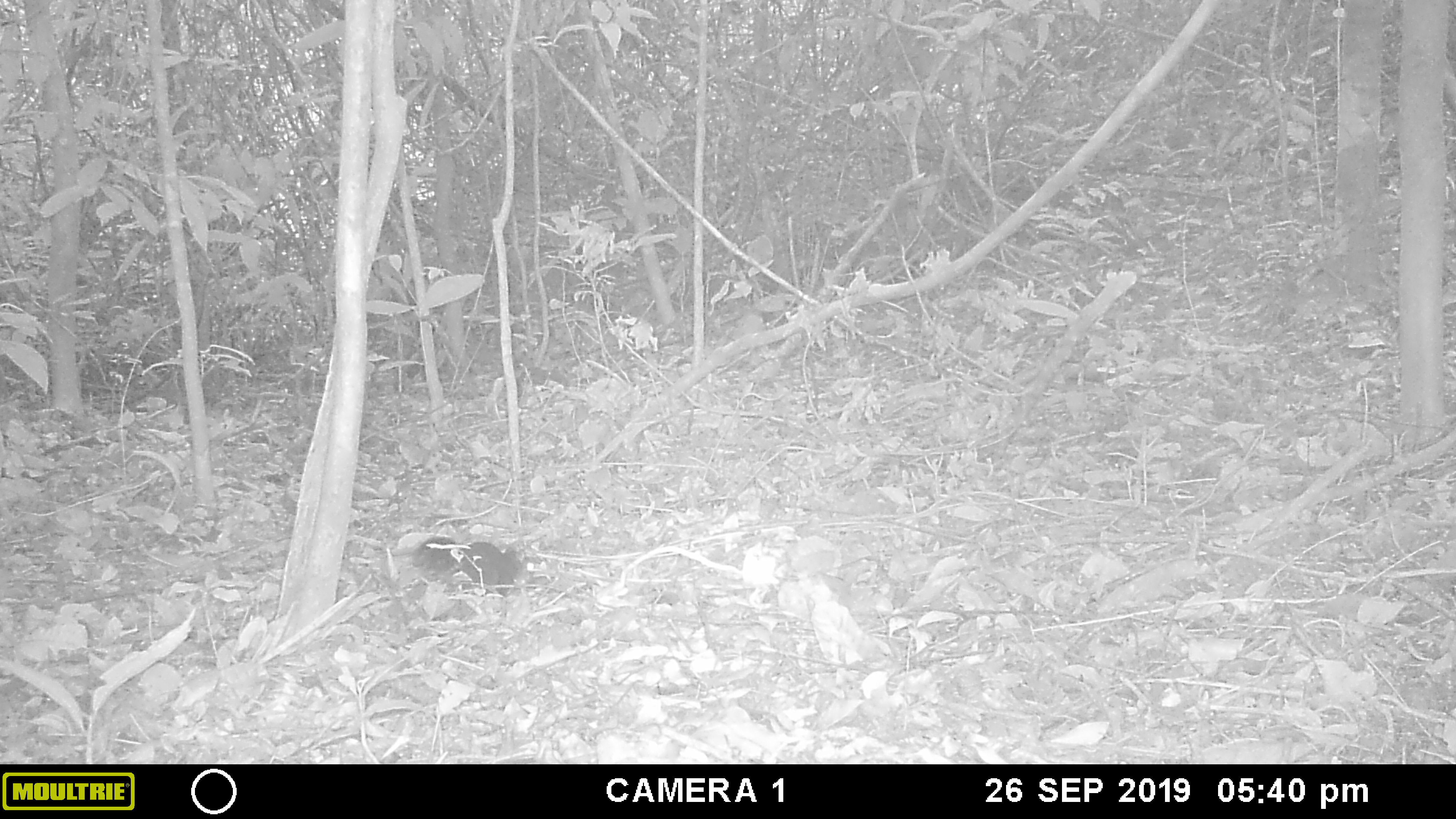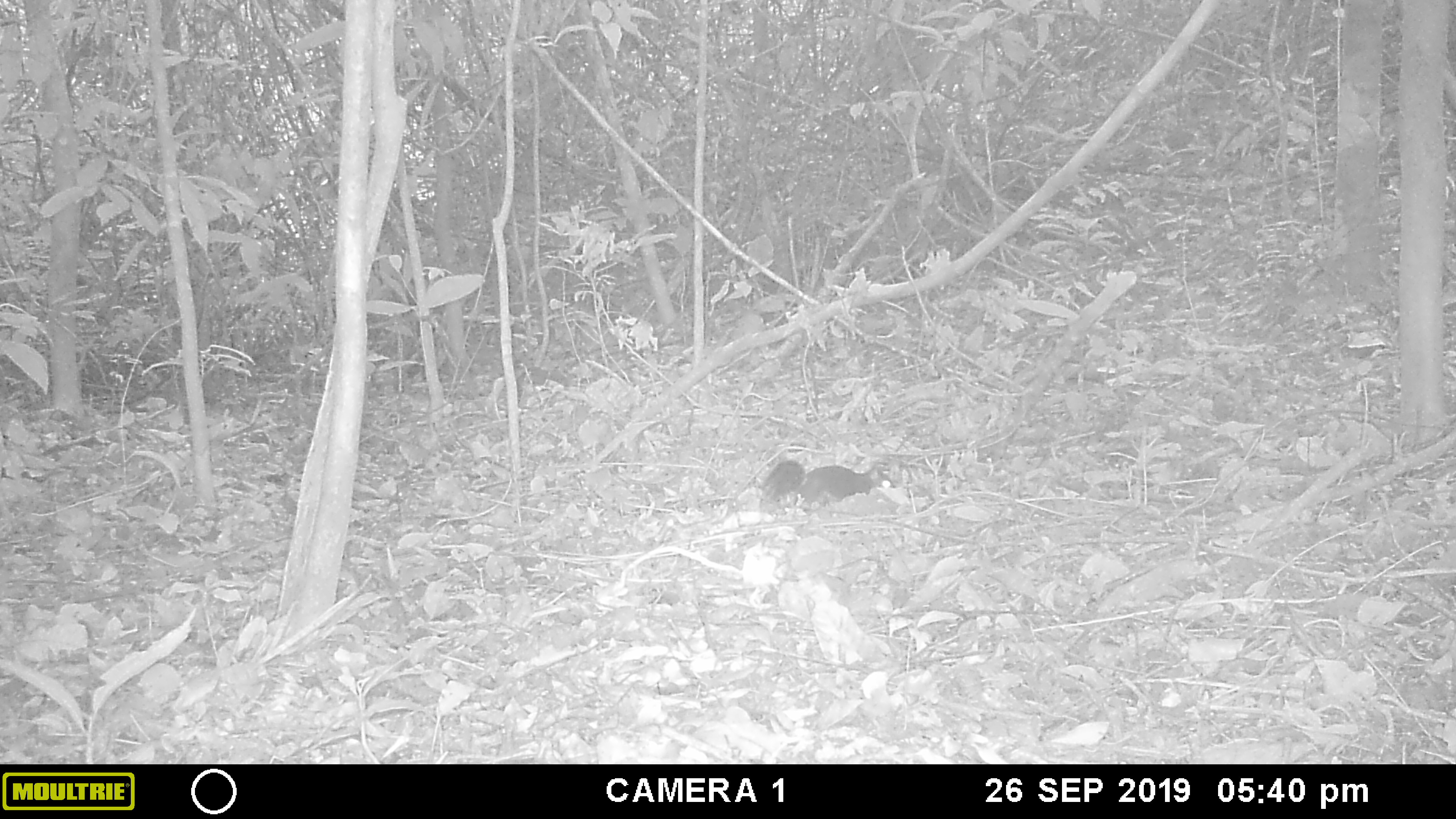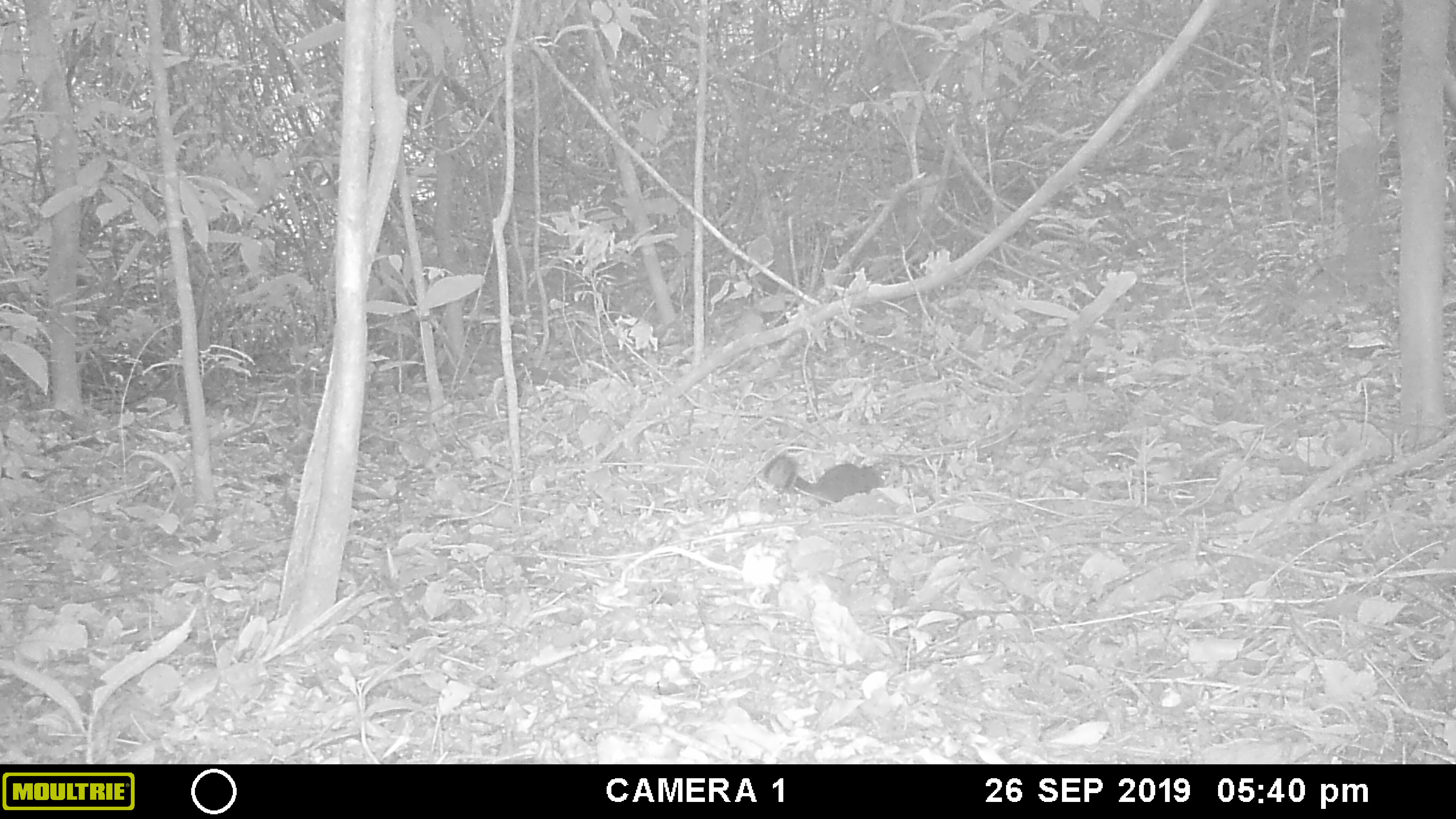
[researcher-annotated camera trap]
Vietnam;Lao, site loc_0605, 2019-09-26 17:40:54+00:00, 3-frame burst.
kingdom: Animalia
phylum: Chordata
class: Mammalia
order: Rodentia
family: Sciuridae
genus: Dremomys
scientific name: Dremomys rufigenis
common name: red-cheeked squirrel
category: red cheeked squirrel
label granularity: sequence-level